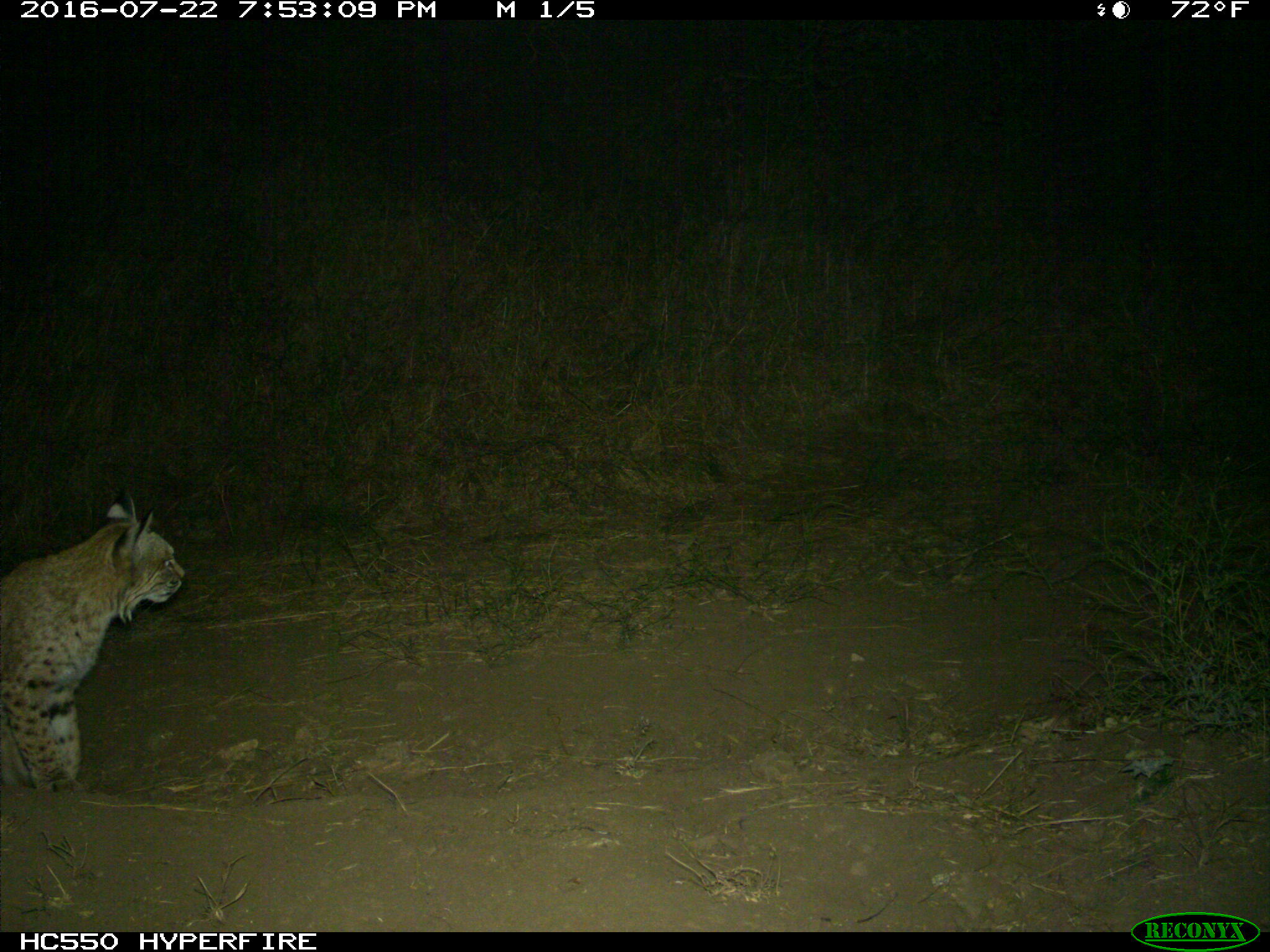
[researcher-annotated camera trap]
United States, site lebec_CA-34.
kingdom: Animalia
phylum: Chordata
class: Mammalia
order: Carnivora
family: Felidae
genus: Lynx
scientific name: Lynx rufus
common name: bobcat